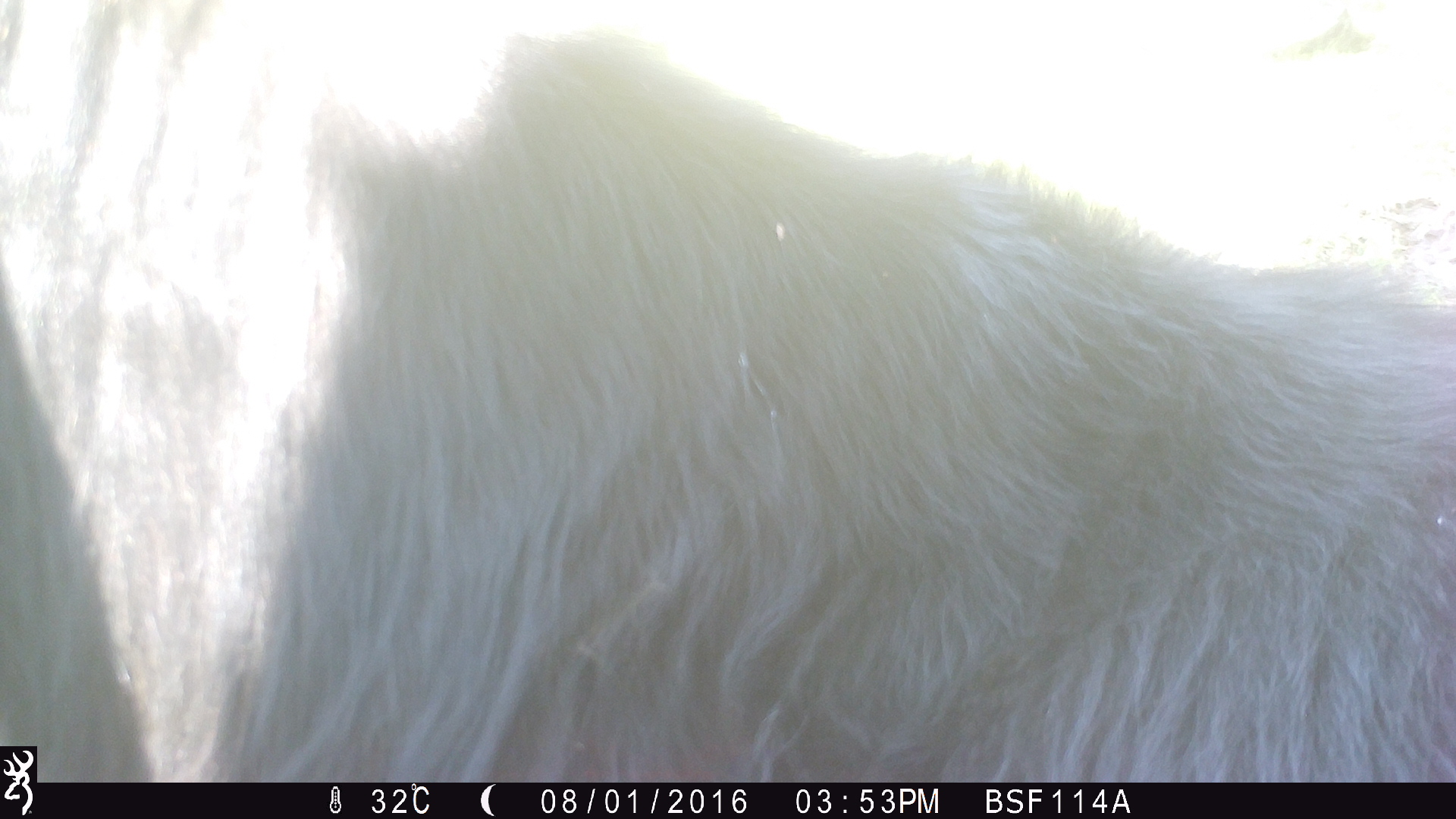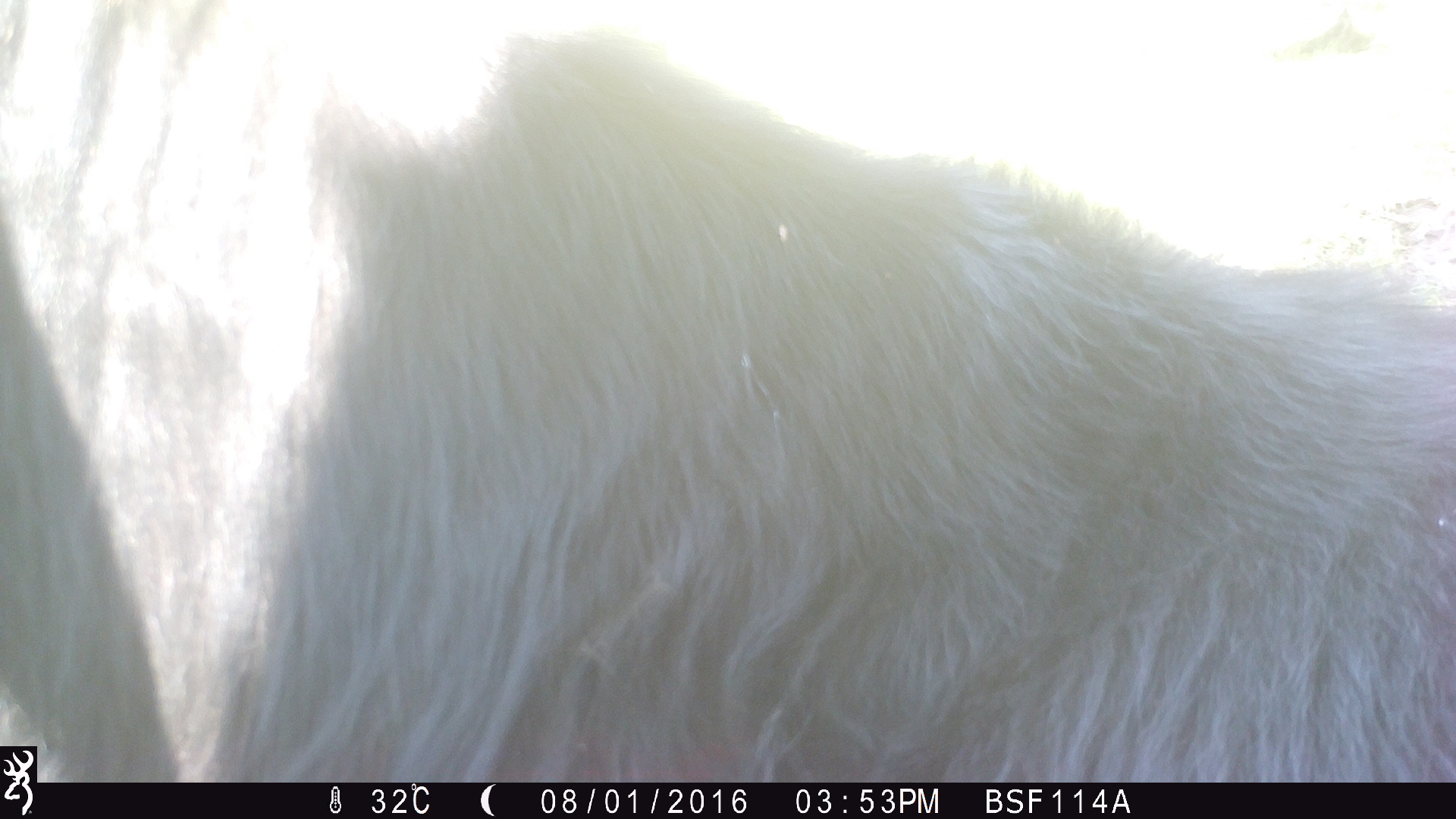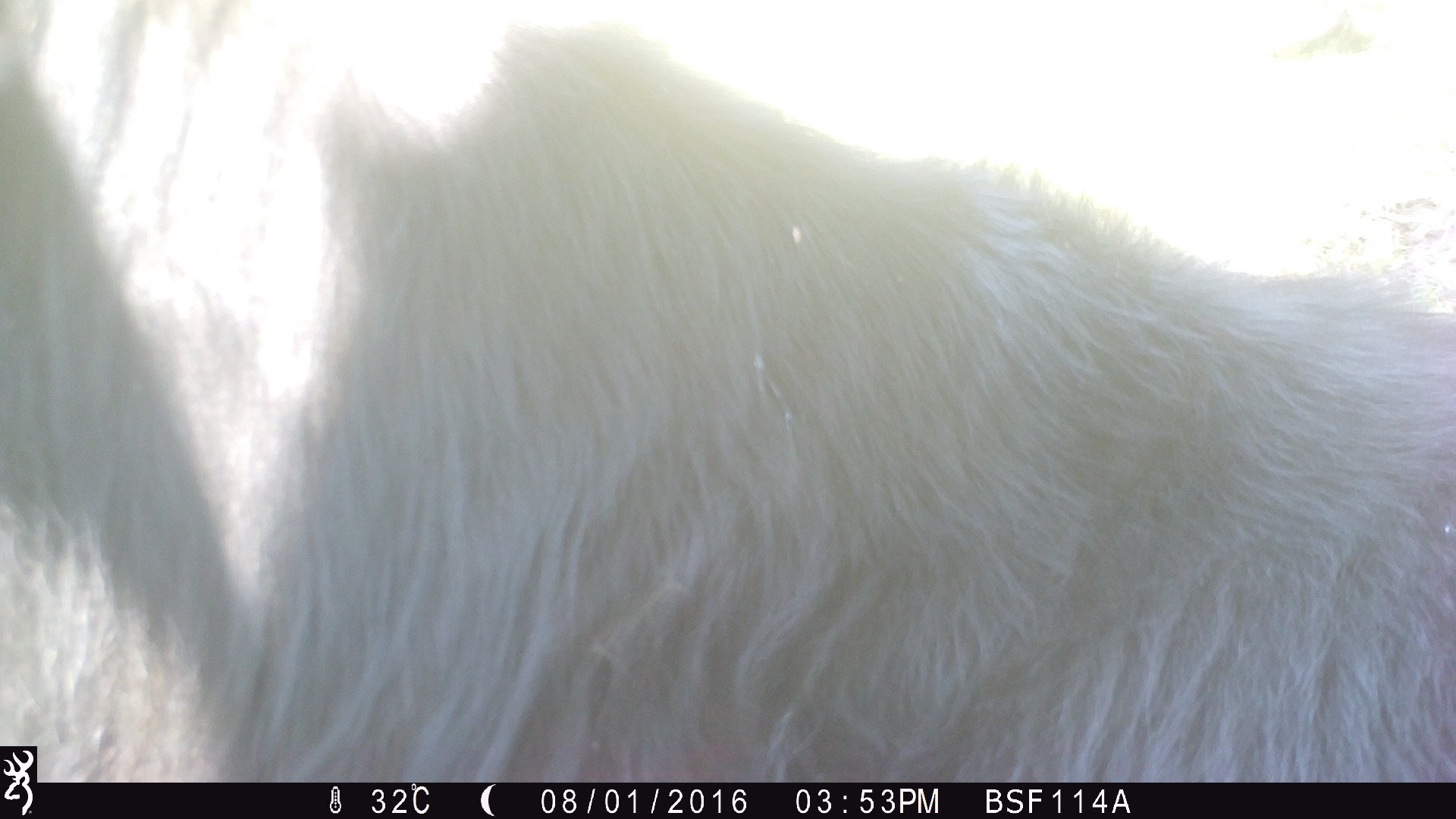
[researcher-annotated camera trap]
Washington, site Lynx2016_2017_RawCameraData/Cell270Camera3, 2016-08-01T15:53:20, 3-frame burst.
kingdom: Animalia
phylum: Chordata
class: Mammalia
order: Artiodactyla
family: Bovidae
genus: Bos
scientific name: Bos taurus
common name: domestic cattle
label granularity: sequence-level